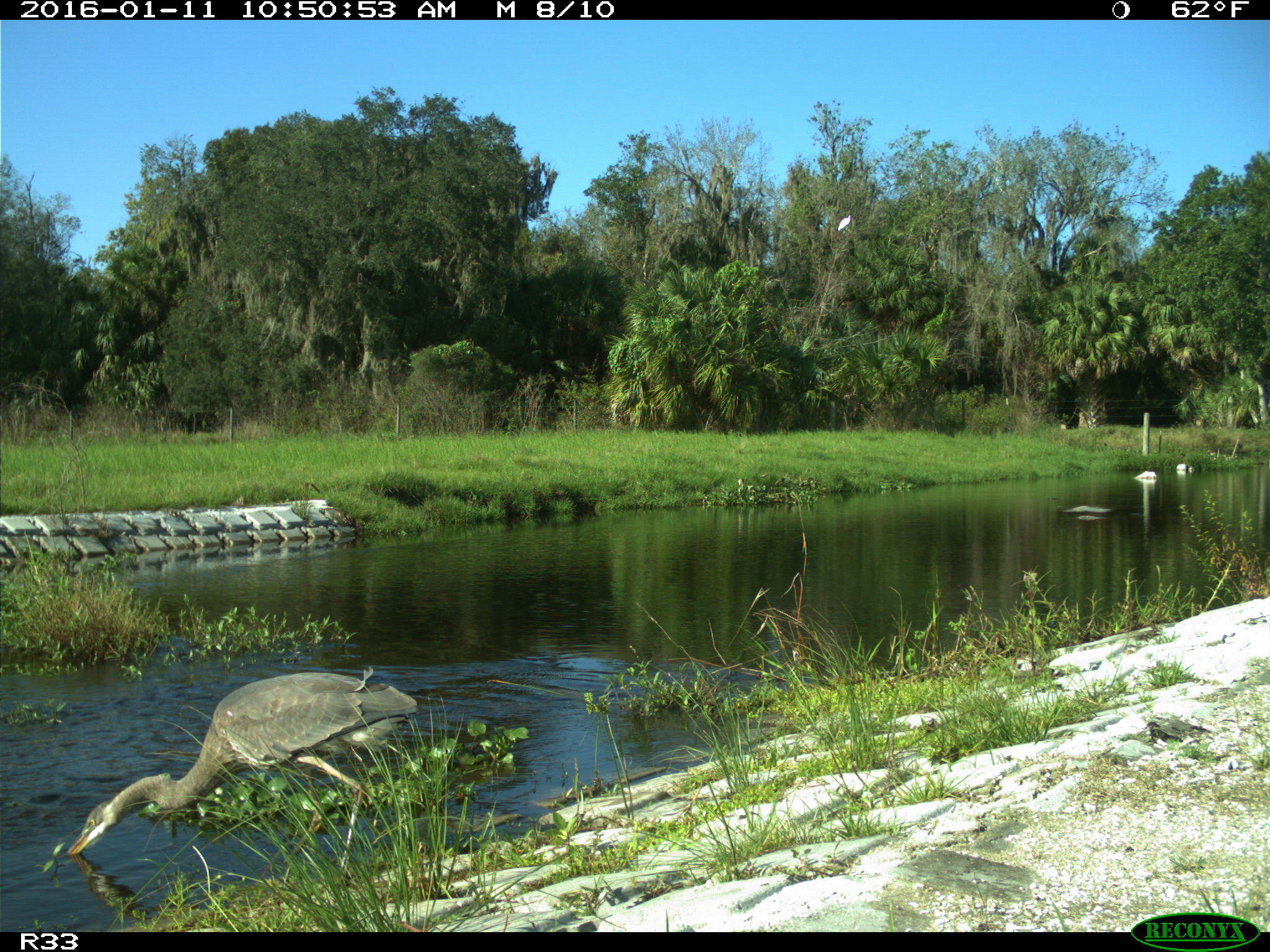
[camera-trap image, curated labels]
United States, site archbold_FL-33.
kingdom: Animalia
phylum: Chordata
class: Aves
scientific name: Aves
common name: birds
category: unidentified bird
Unidentified bird (birds) (Aves).